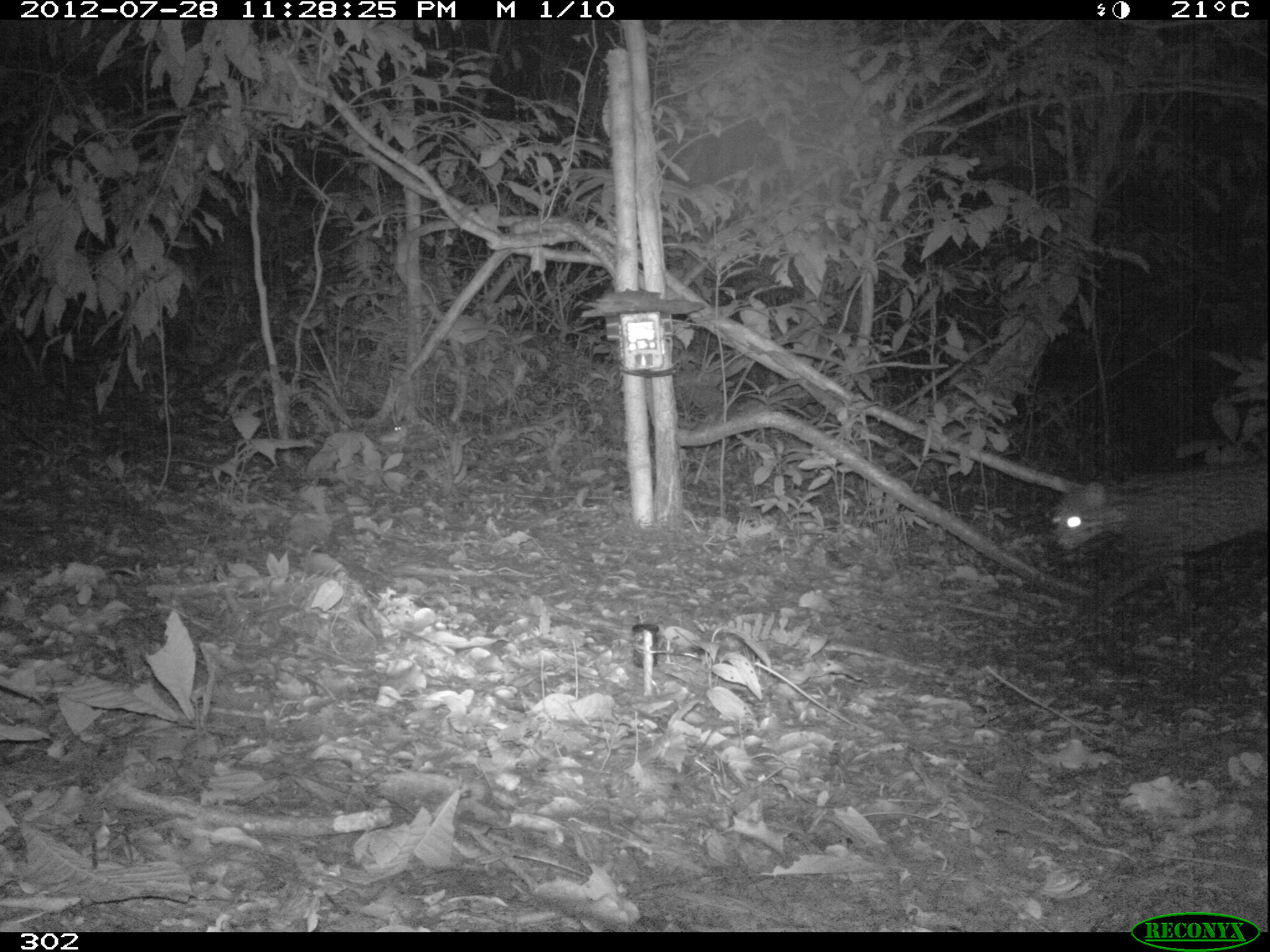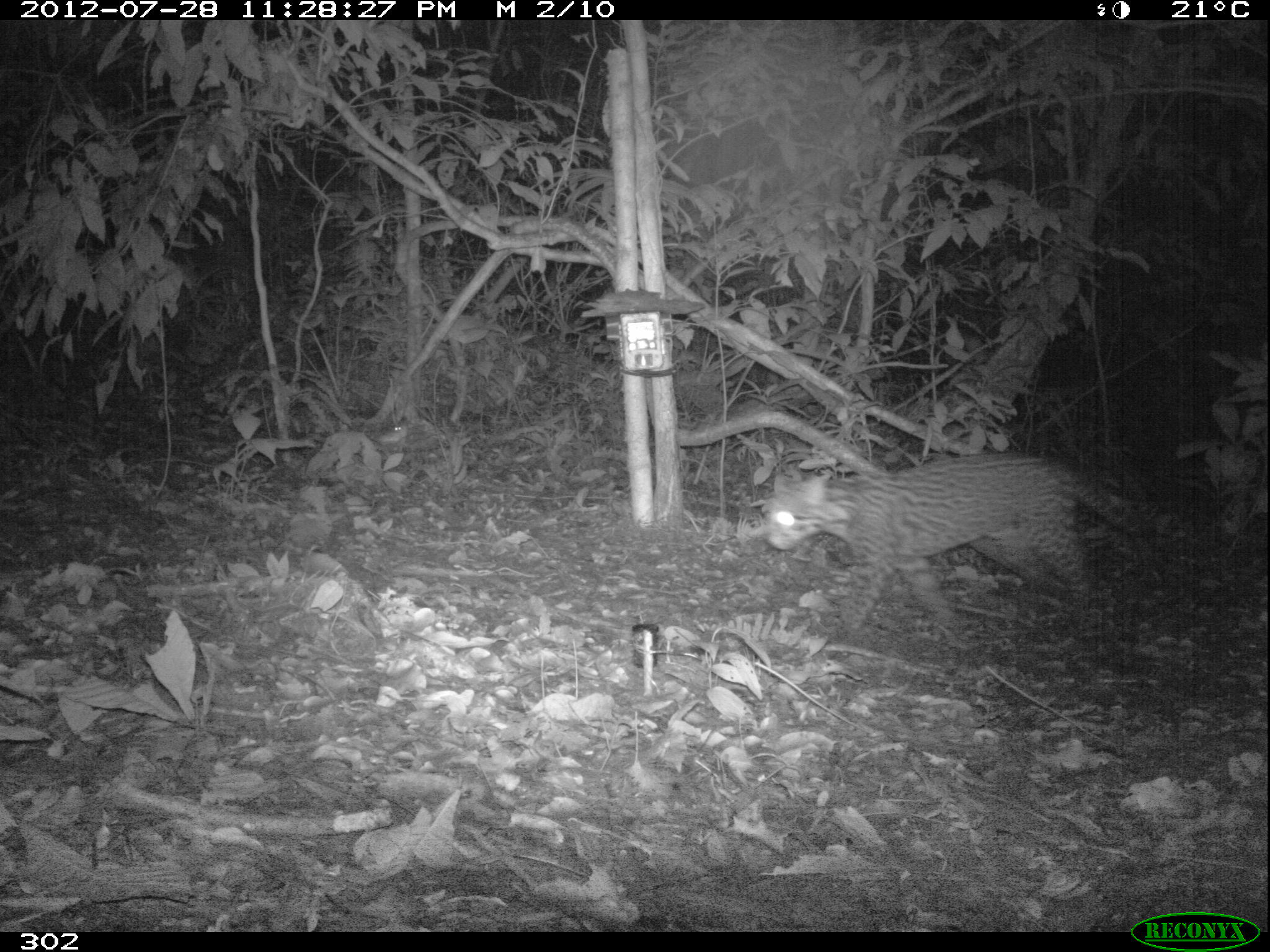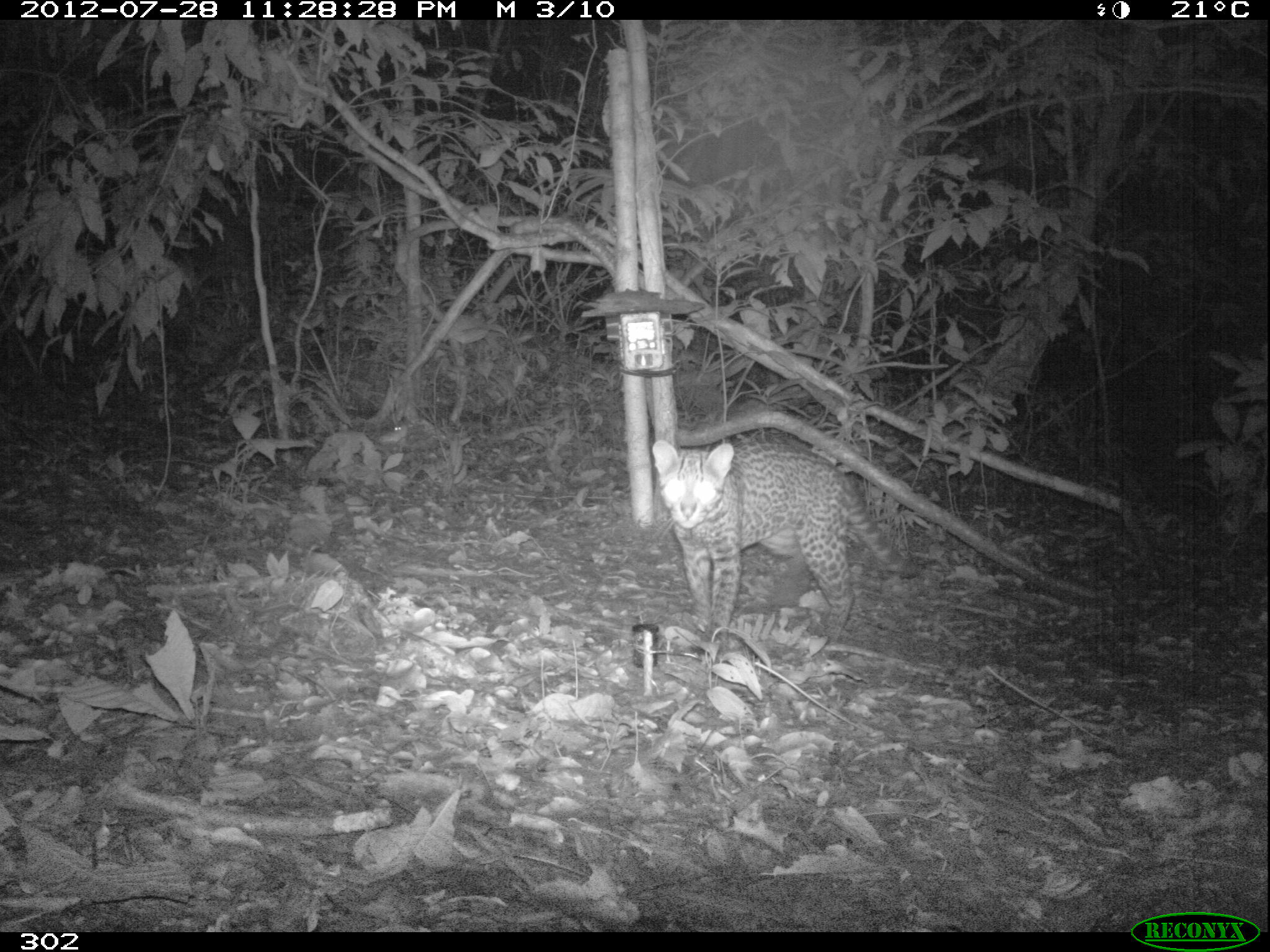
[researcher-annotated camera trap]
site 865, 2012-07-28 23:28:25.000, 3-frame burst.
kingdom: Animalia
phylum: Chordata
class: Mammalia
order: Carnivora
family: Felidae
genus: Leopardus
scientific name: Leopardus pardalis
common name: ocelot